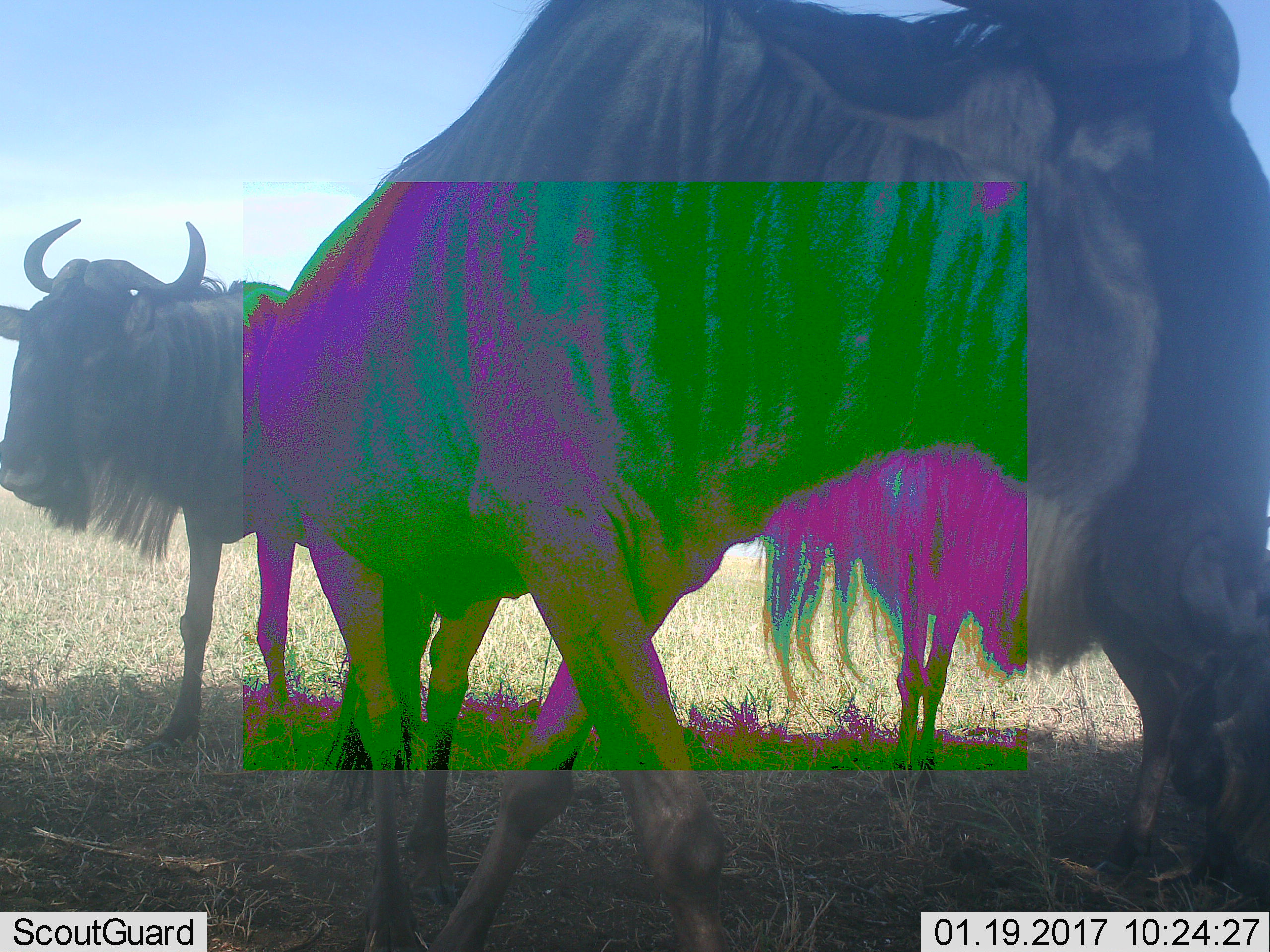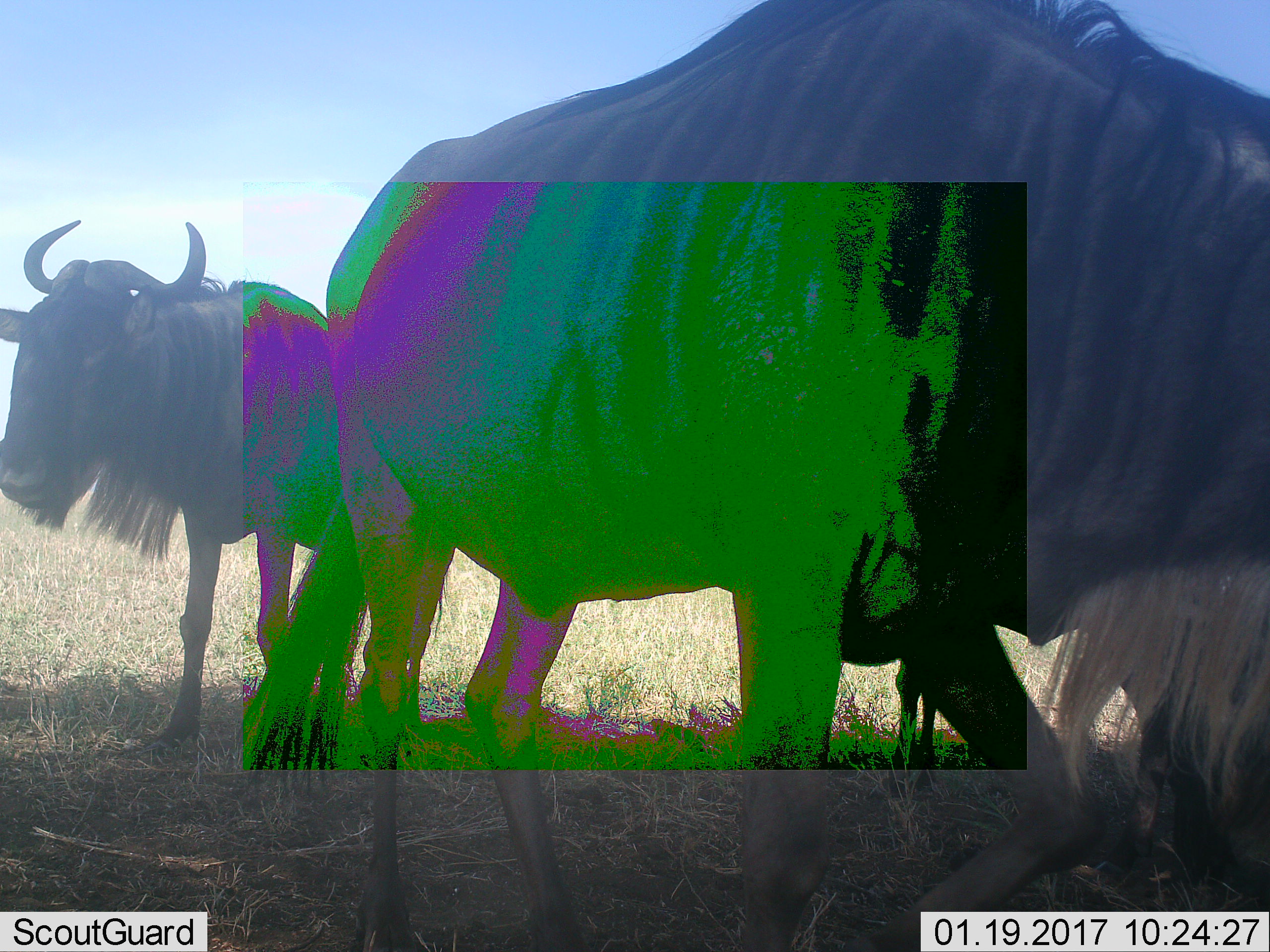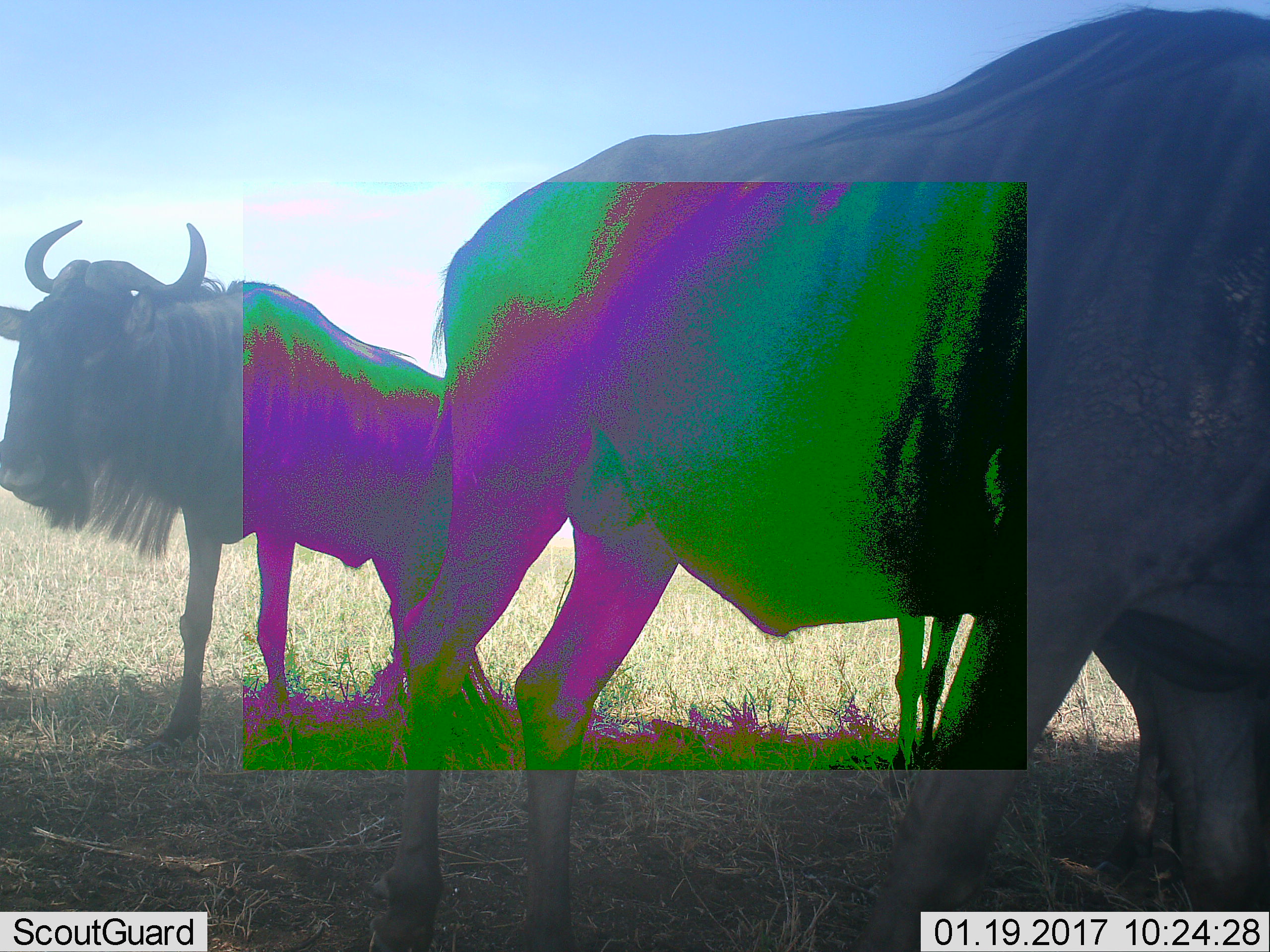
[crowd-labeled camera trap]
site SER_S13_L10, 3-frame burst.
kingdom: Animalia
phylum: Chordata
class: Mammalia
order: Artiodactyla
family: Bovidae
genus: Connochaetes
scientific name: Connochaetes taurinus taurinus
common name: blue wildebeest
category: wildebeestblue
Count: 2.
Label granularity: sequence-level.